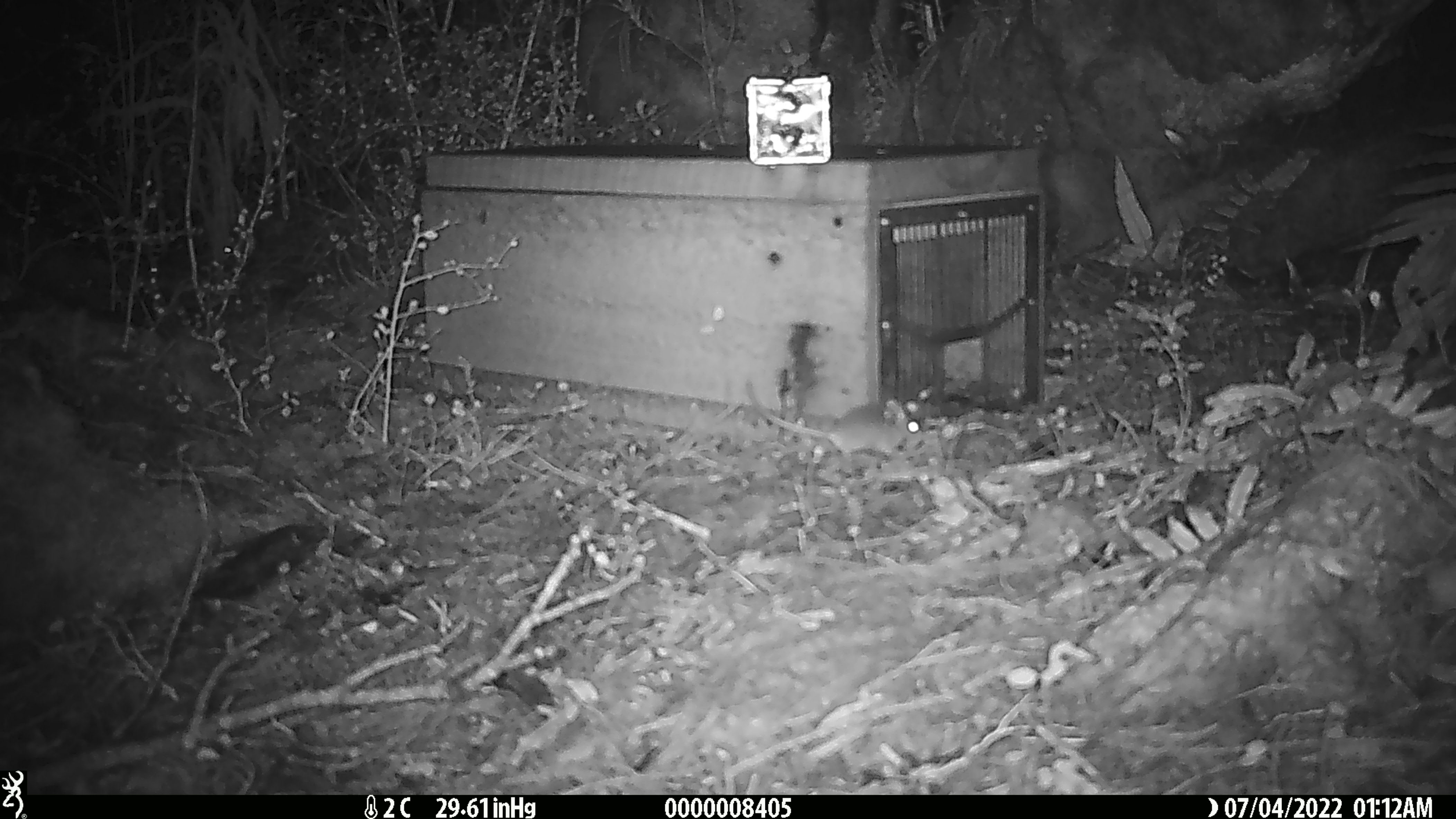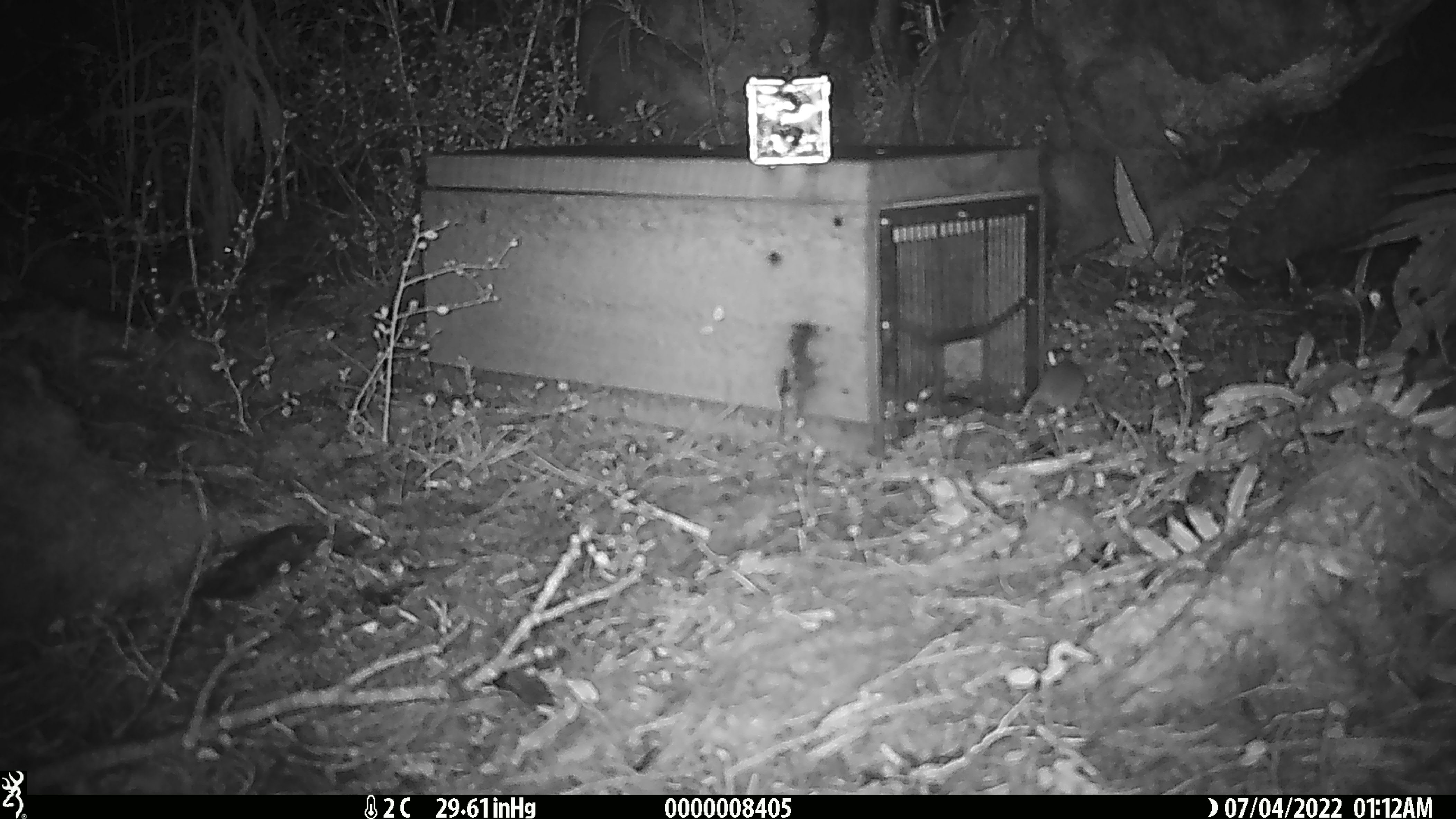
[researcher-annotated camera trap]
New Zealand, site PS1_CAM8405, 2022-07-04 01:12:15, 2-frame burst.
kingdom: Animalia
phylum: Chordata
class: Mammalia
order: Rodentia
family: Muridae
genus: Mus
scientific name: Mus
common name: mouse